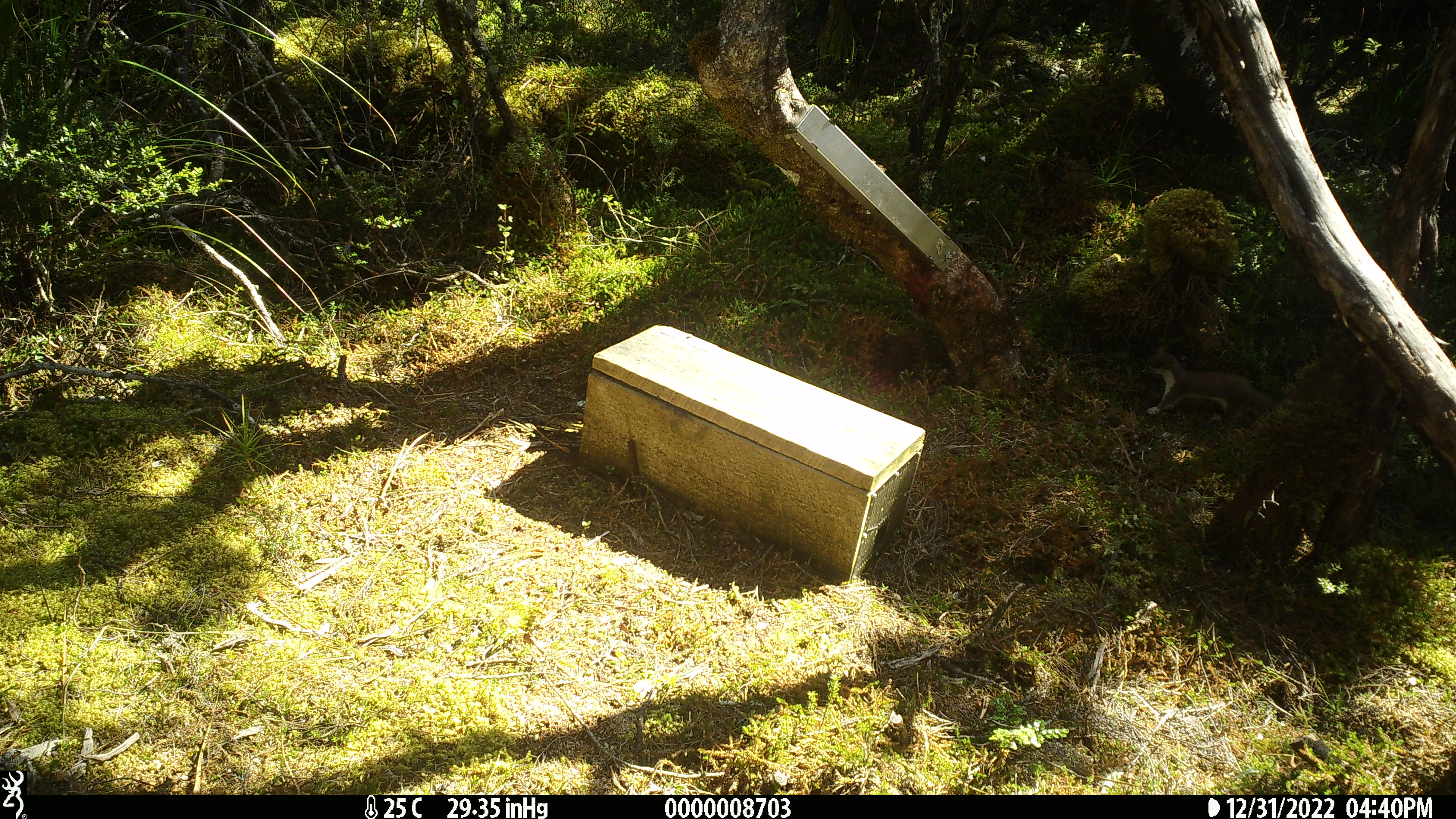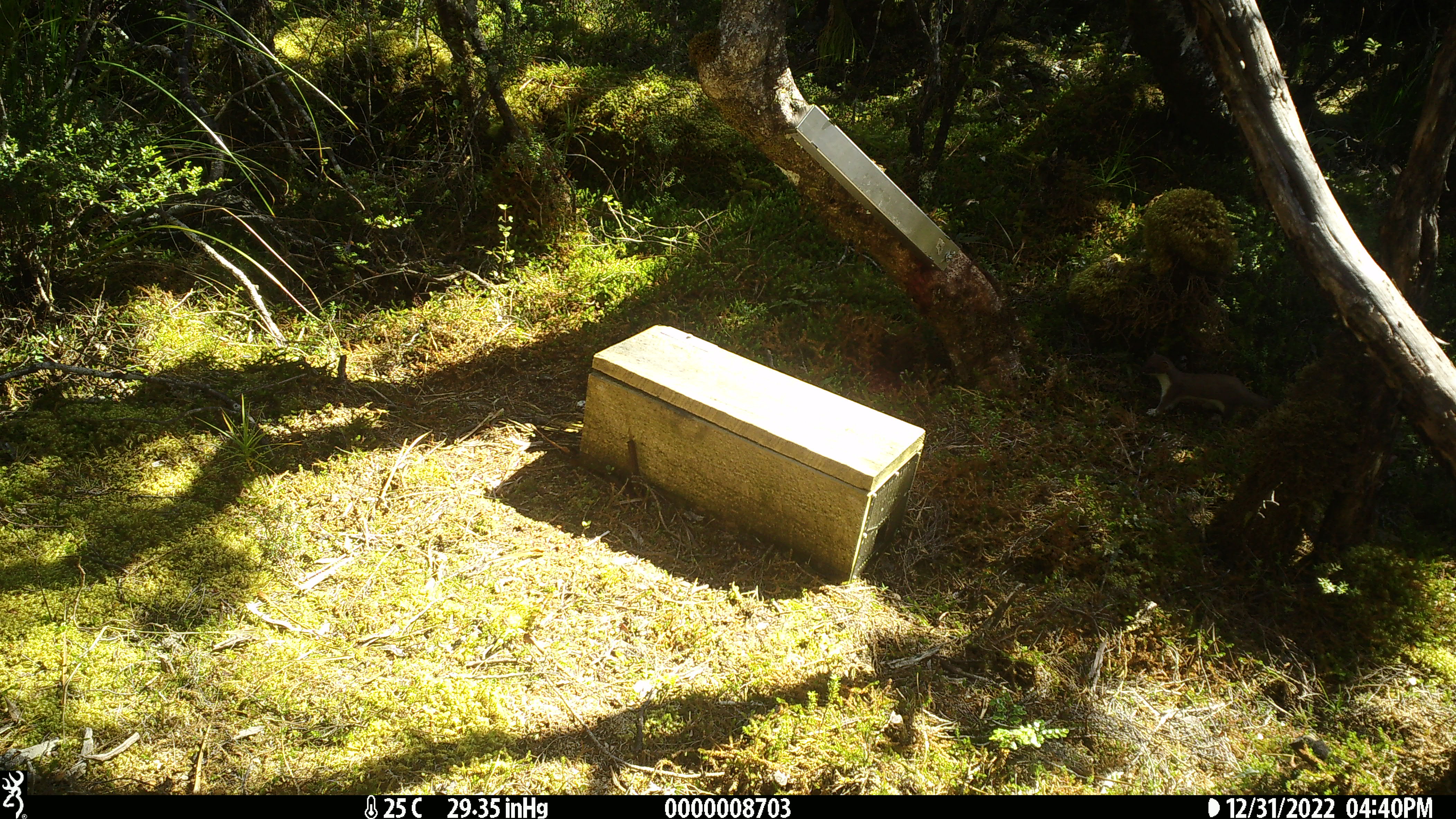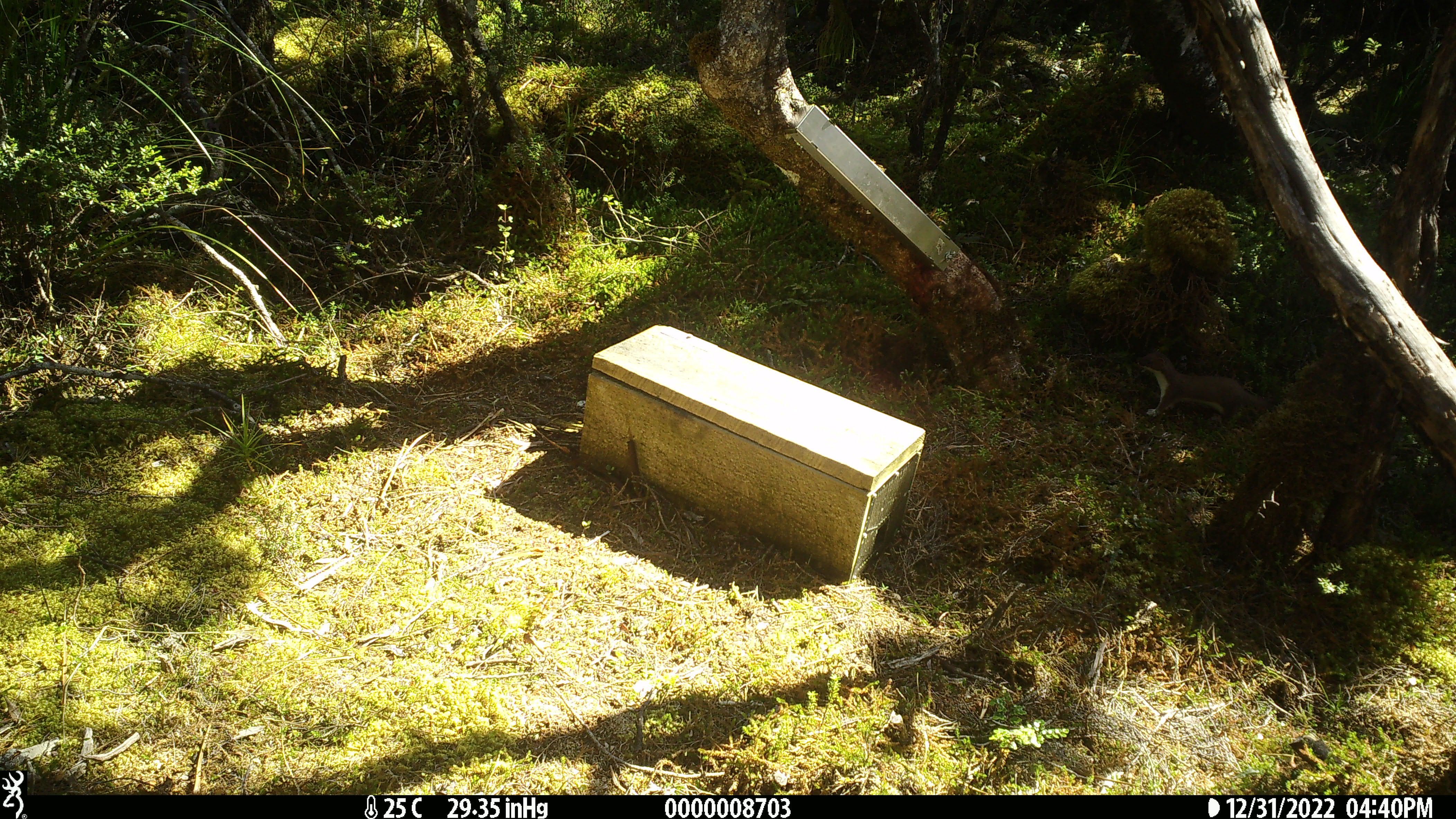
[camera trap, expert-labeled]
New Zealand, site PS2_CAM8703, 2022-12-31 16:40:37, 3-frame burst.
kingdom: Animalia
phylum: Chordata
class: Mammalia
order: Carnivora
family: Mustelidae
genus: Mustela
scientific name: Mustela erminea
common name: stoat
Stoat (Mustela erminea).